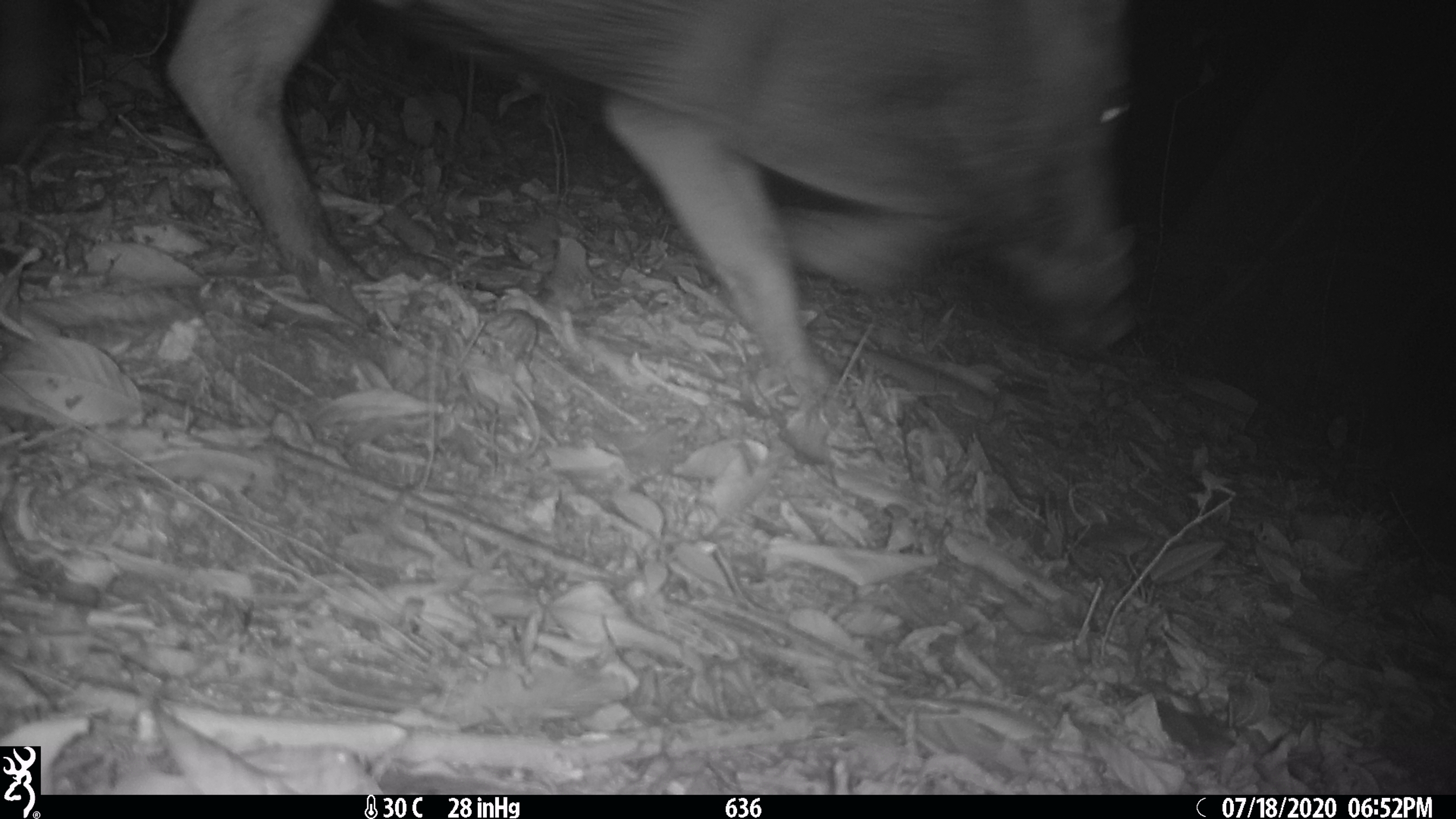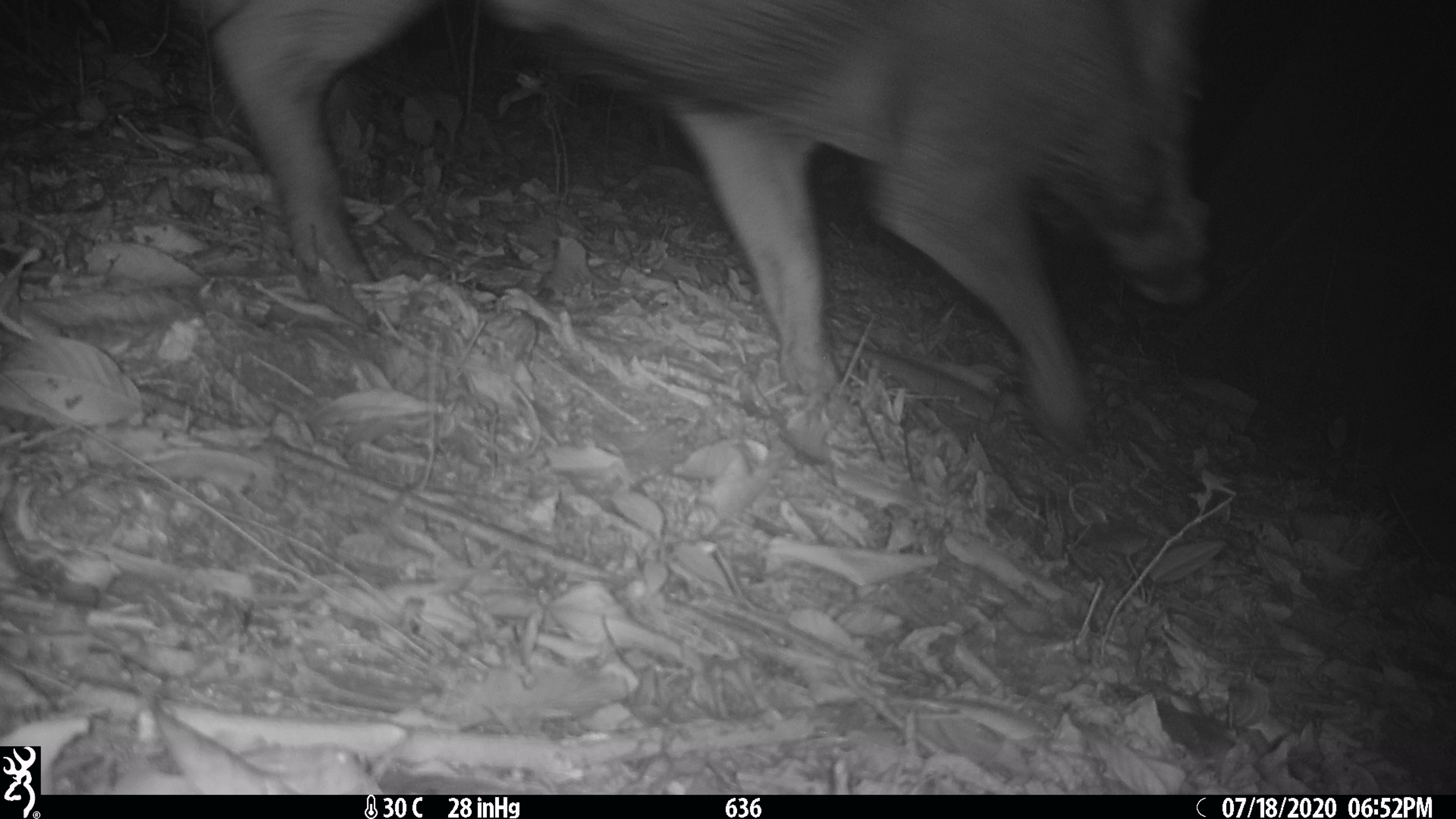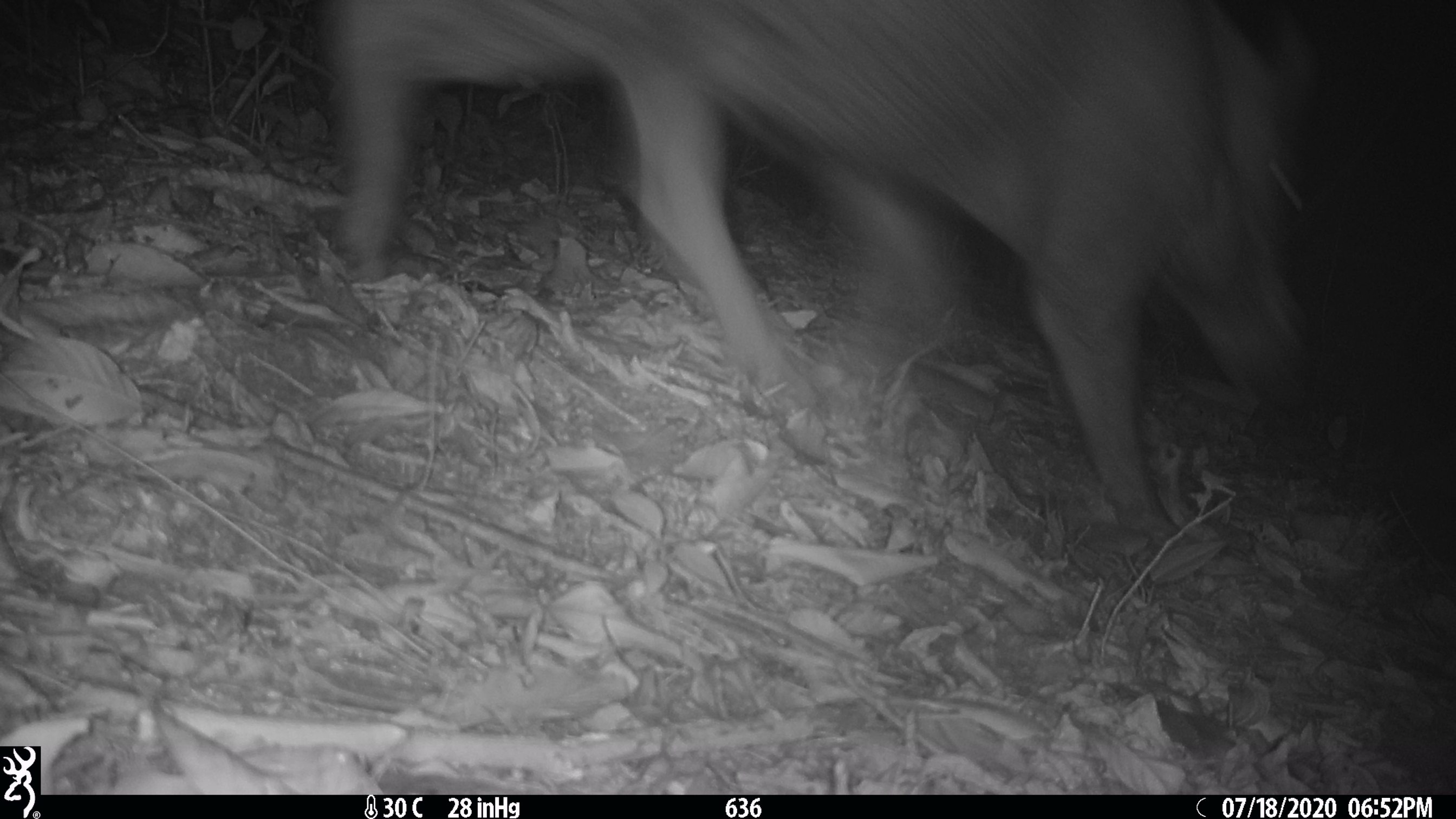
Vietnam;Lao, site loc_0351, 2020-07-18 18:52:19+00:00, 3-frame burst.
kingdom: Animalia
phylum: Chordata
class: Mammalia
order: Artiodactyla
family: Suidae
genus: Sus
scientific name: Sus scrofa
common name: eurasian wild pig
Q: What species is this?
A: Eurasian wild pig (Sus scrofa).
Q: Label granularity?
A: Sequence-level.